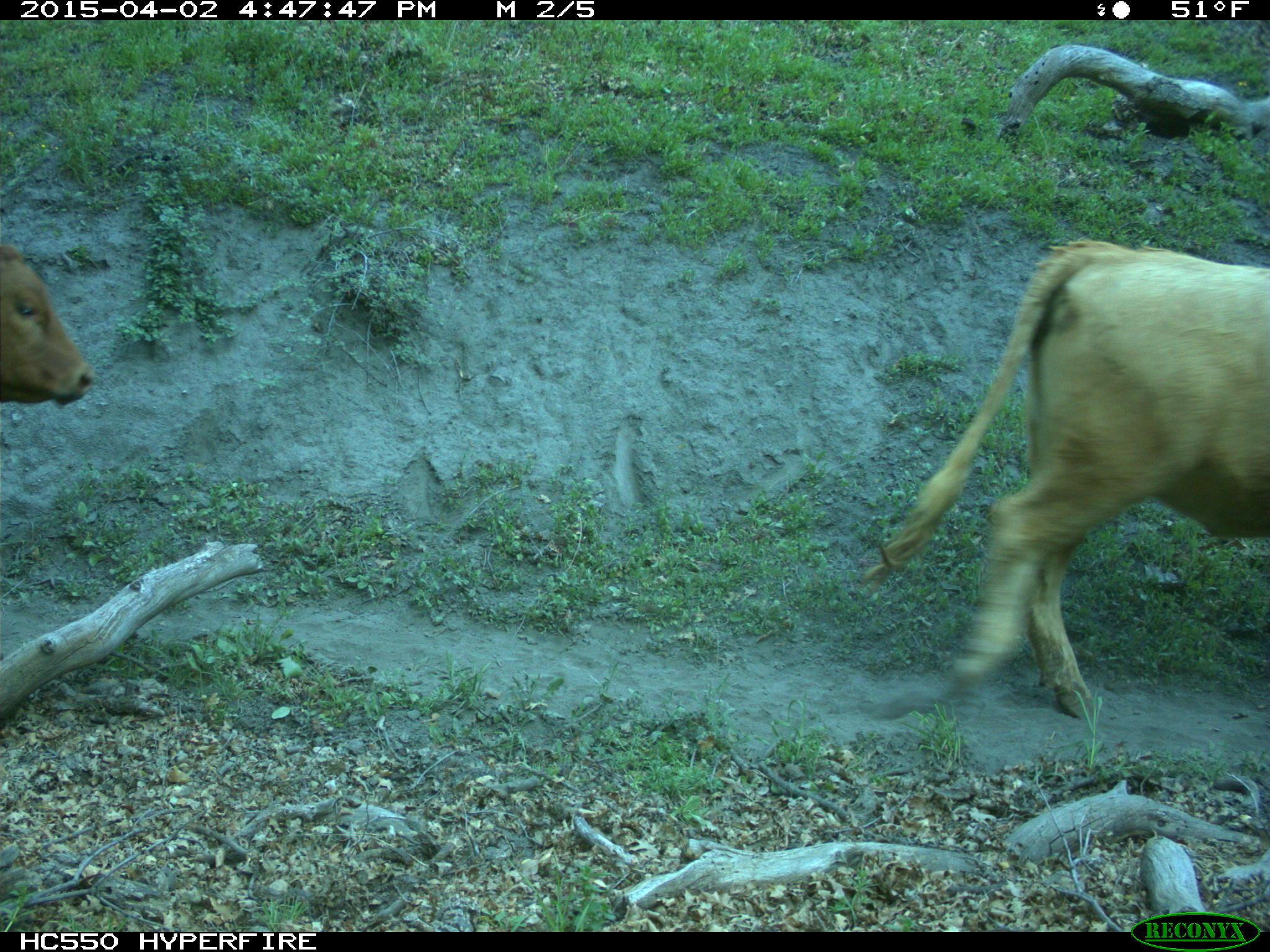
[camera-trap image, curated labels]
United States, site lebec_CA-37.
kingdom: Animalia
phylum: Chordata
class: Mammalia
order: Artiodactyla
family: Bovidae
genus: Bos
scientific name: Bos taurus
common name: domestic cow